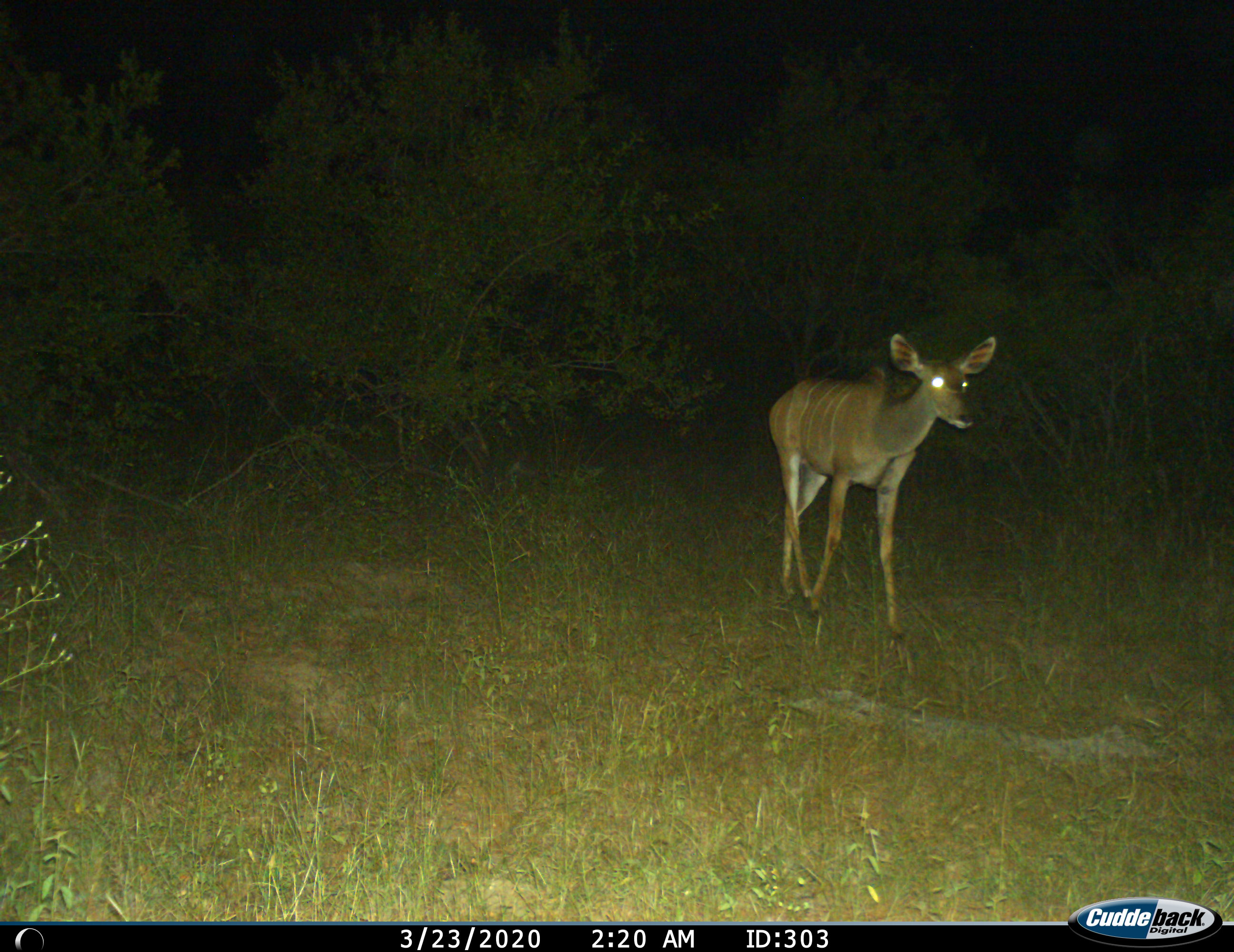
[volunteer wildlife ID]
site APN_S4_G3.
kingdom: Animalia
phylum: Chordata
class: Mammalia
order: Artiodactyla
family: Bovidae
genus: Tragelaphus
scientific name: Tragelaphus angasii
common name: nyala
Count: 1.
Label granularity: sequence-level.